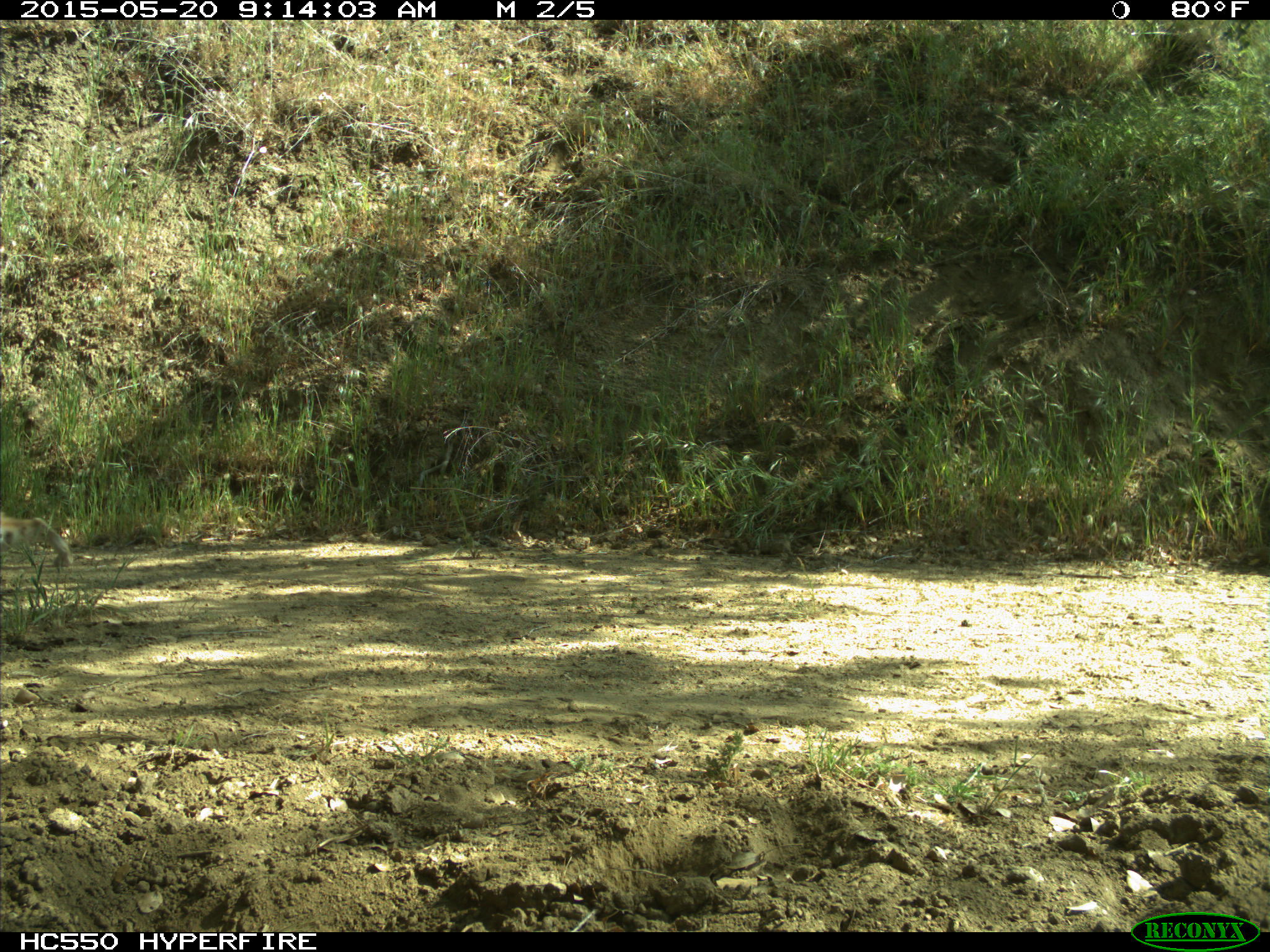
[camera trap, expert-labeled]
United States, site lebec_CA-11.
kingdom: Animalia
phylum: Chordata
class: Mammalia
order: Carnivora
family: Felidae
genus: Lynx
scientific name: Lynx rufus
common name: bobcat